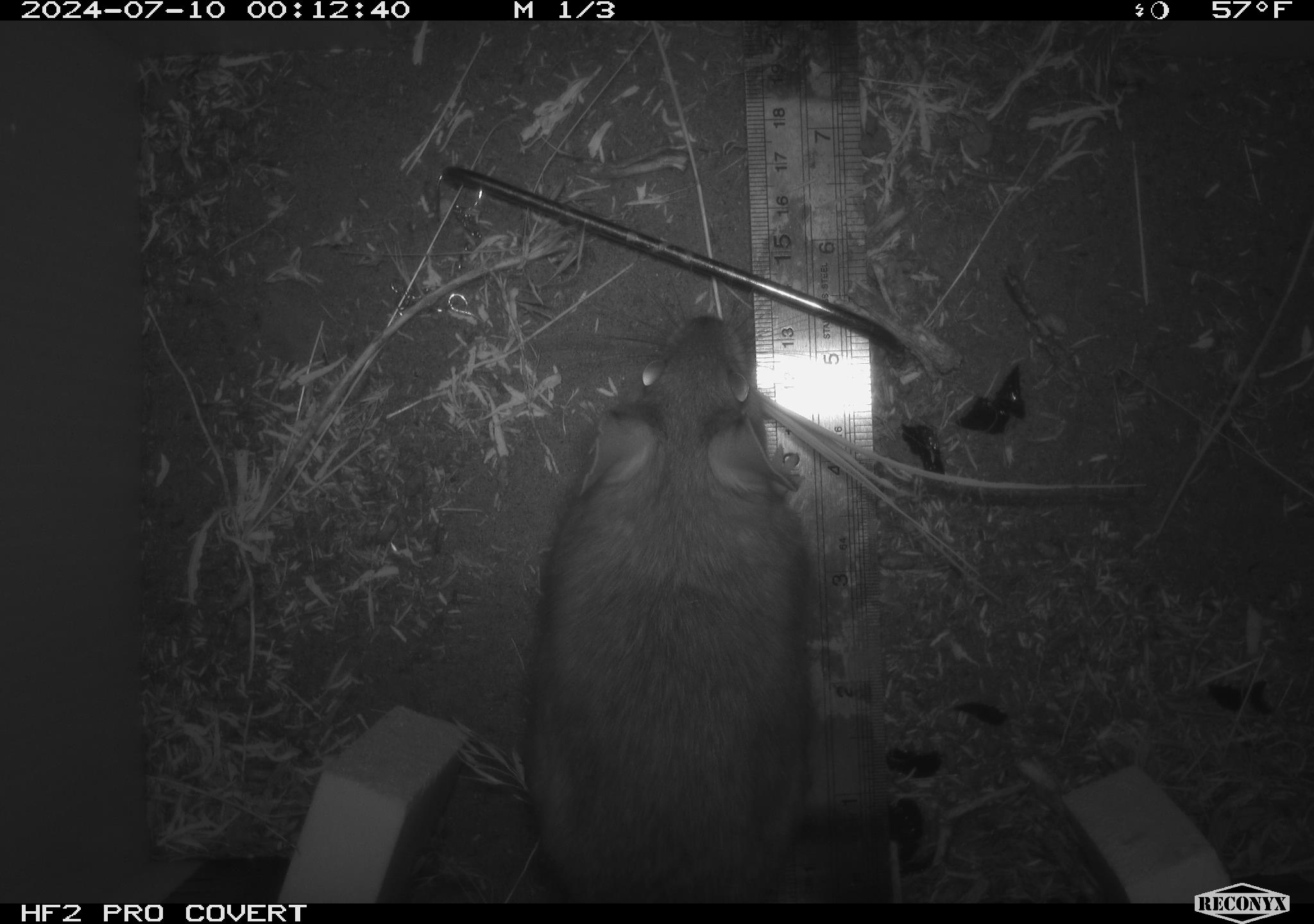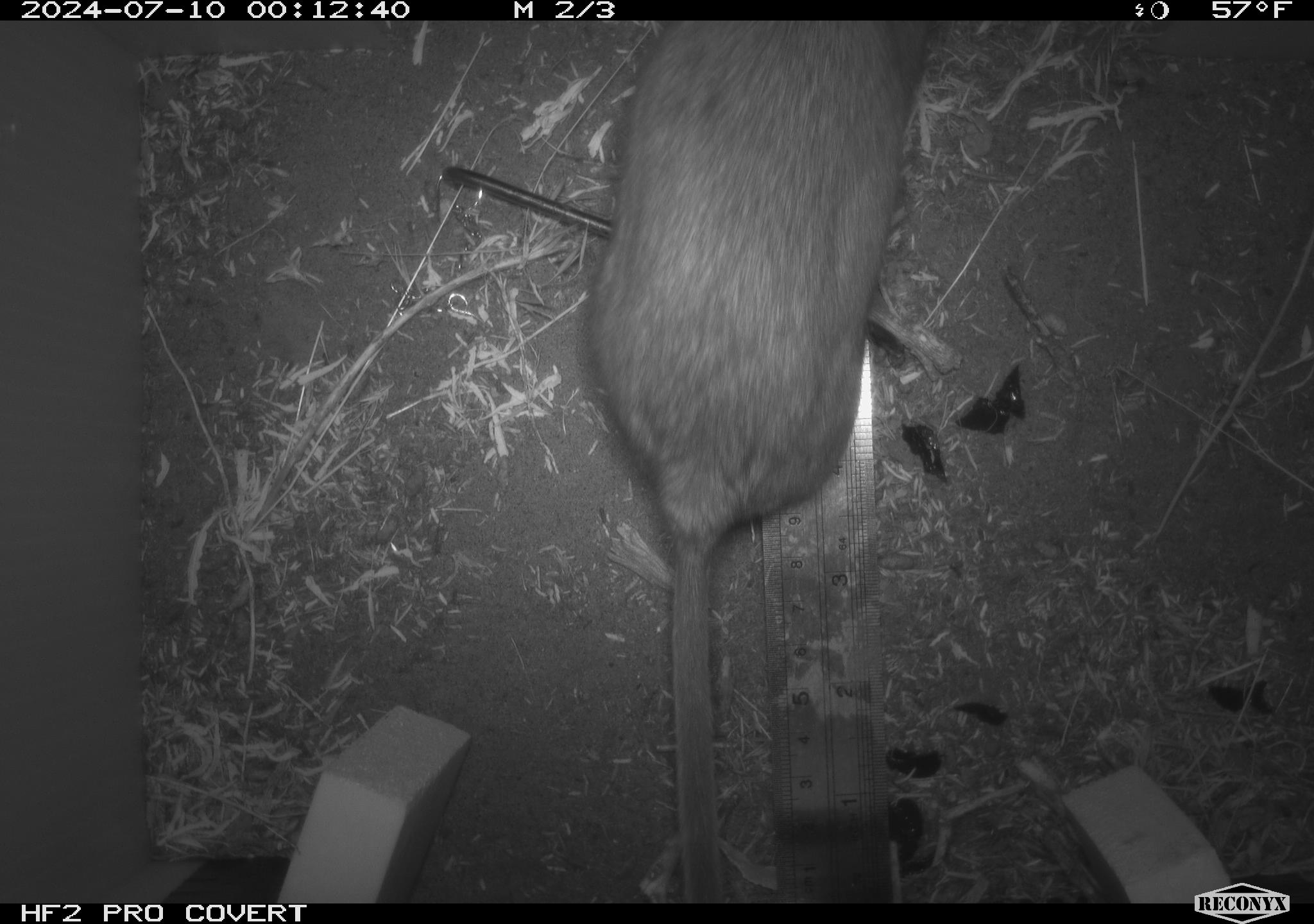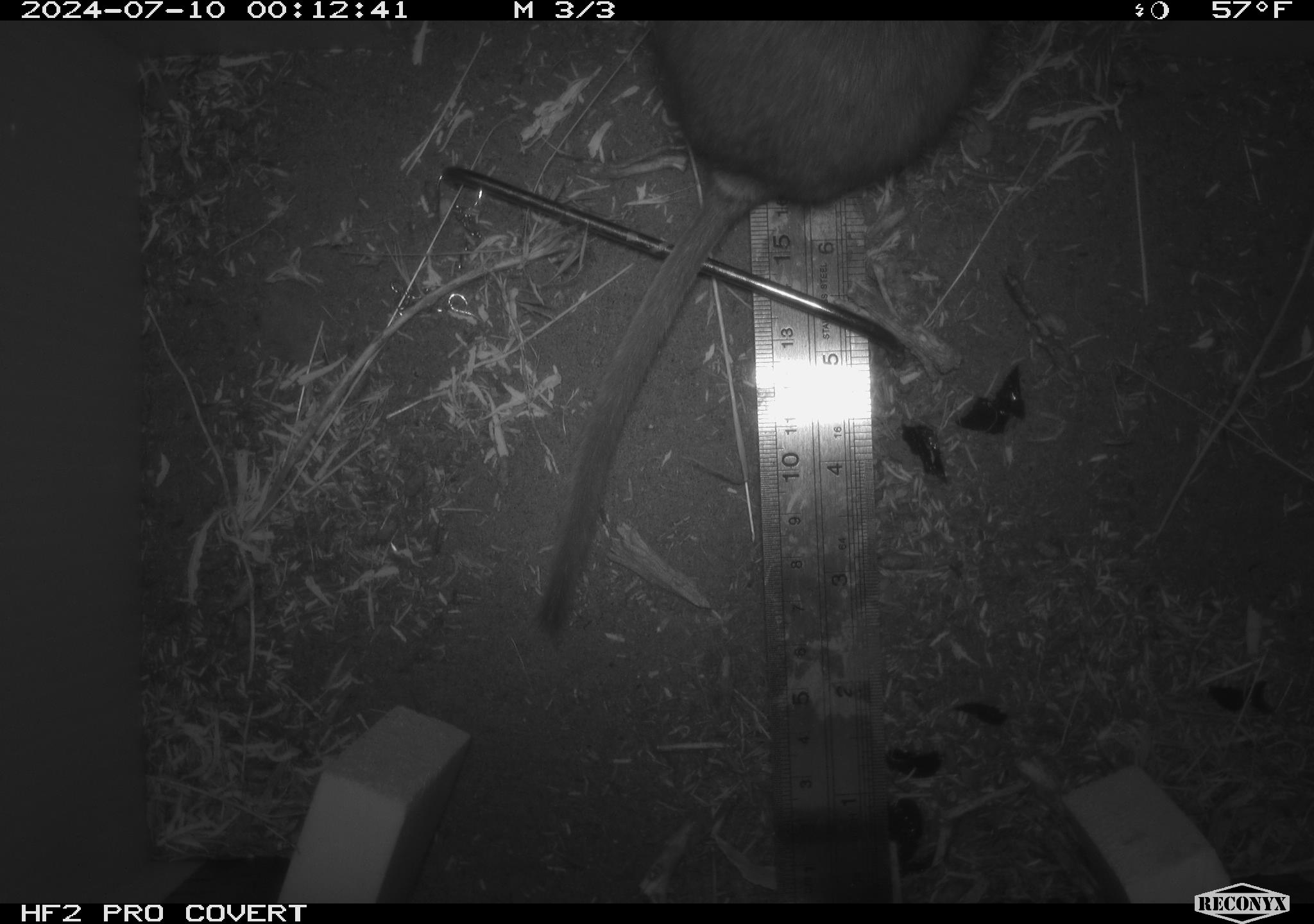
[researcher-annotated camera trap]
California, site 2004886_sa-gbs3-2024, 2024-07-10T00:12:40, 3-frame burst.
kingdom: Animalia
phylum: Chordata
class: Mammalia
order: Rodentia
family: Cricetidae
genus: Neotoma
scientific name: Neotoma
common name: pack rat or woodrat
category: neotoma species